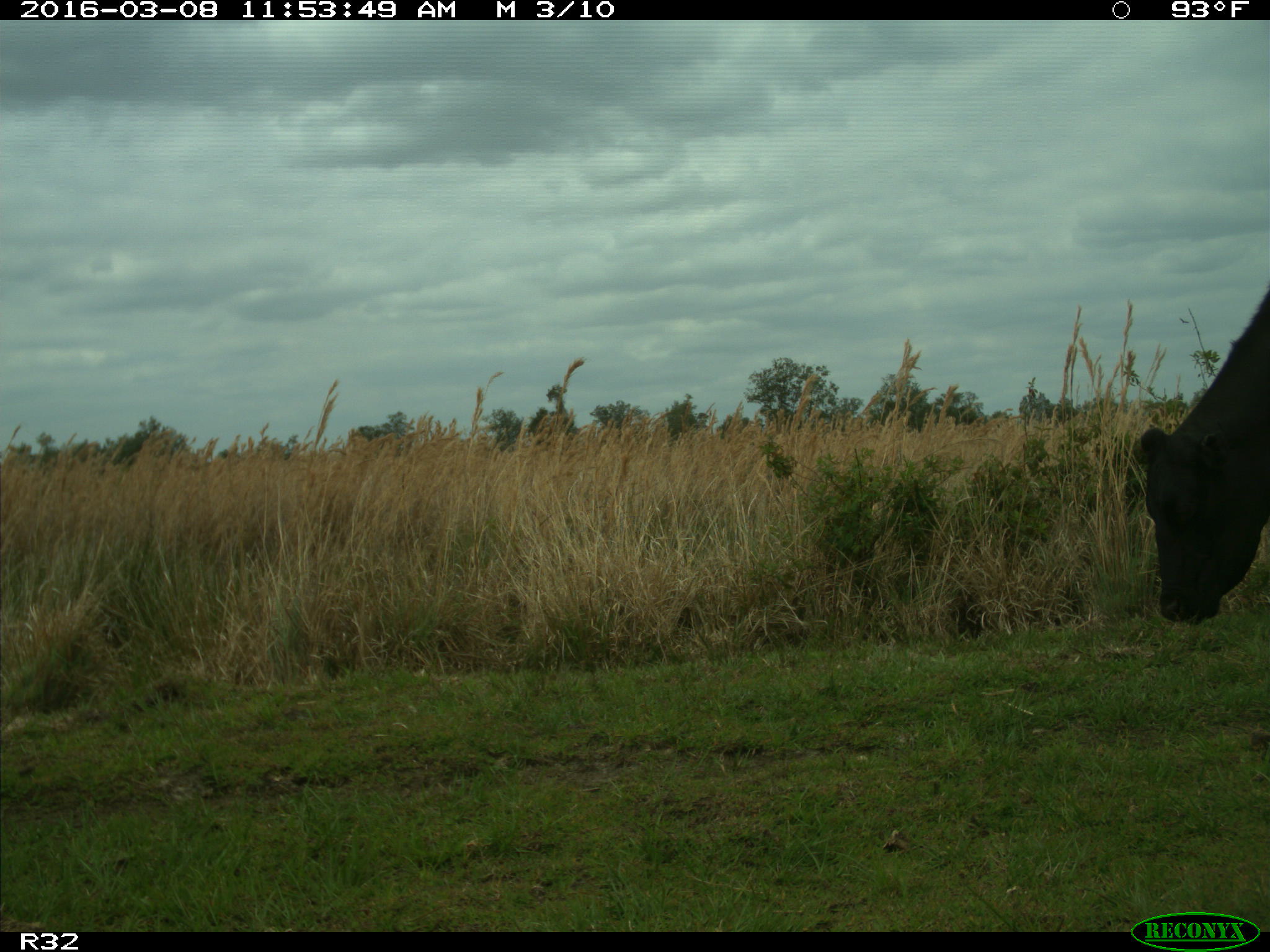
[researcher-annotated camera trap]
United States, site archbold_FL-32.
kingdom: Animalia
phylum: Chordata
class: Mammalia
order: Artiodactyla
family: Bovidae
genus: Bos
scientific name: Bos taurus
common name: domestic cow